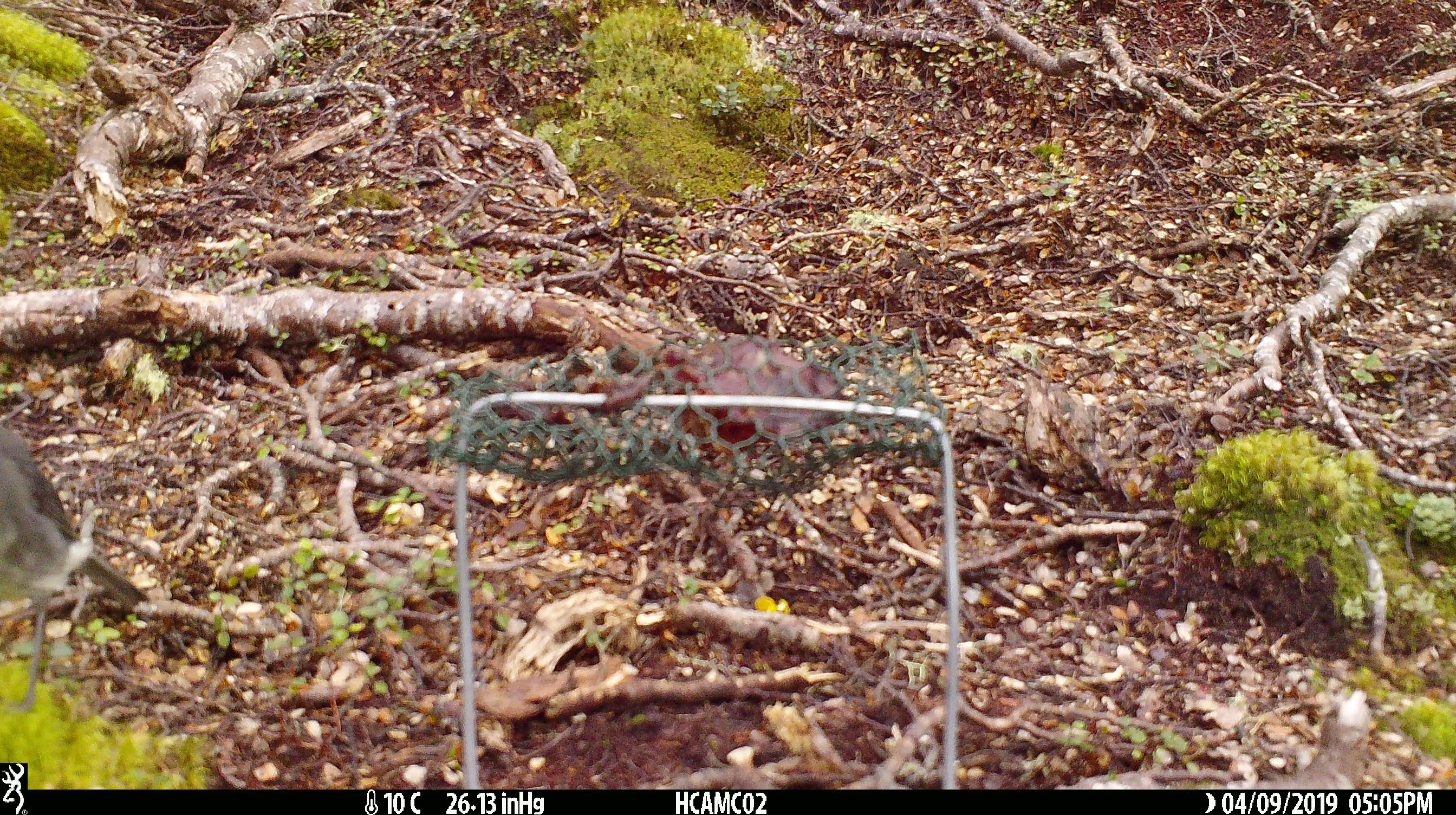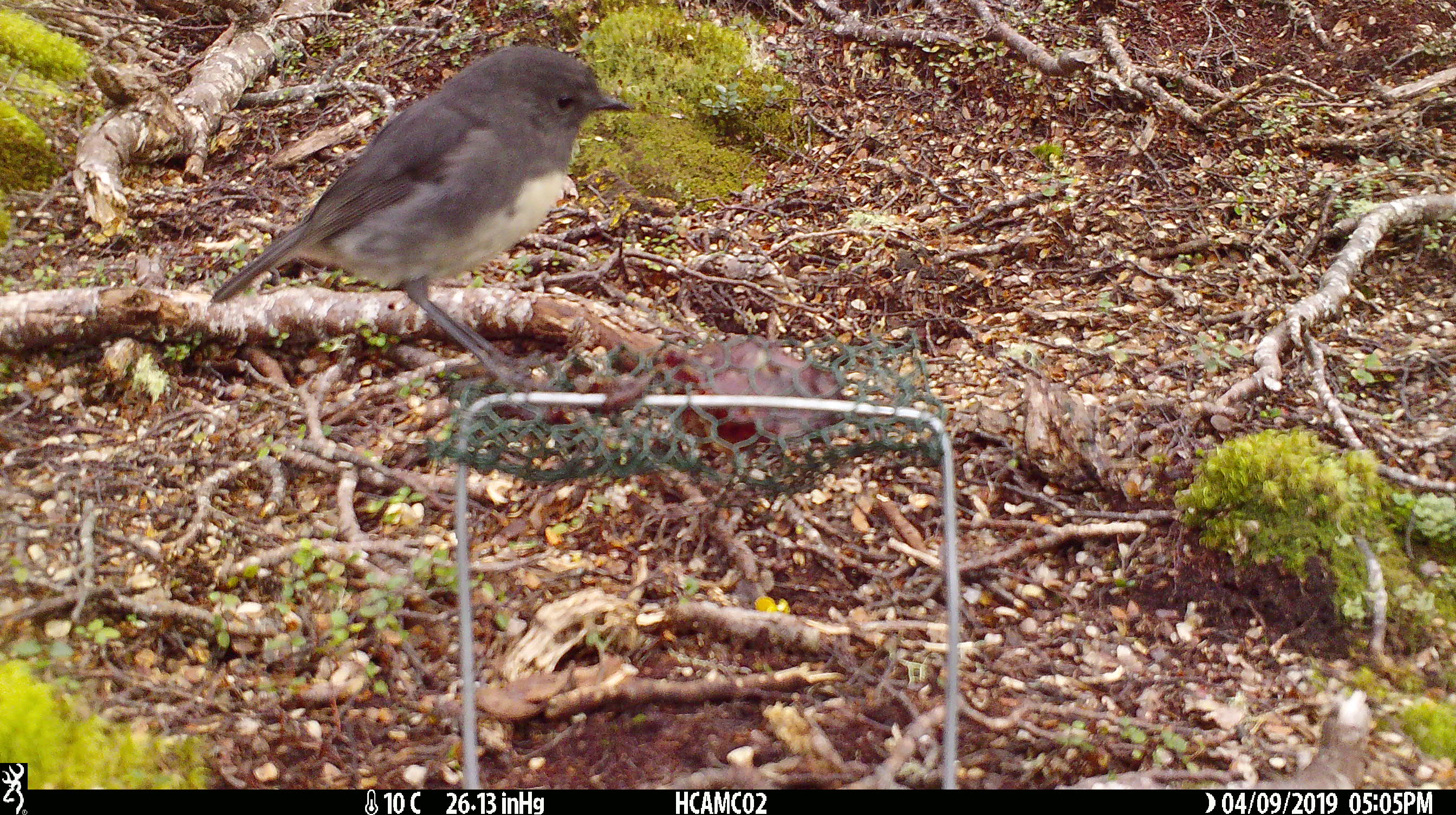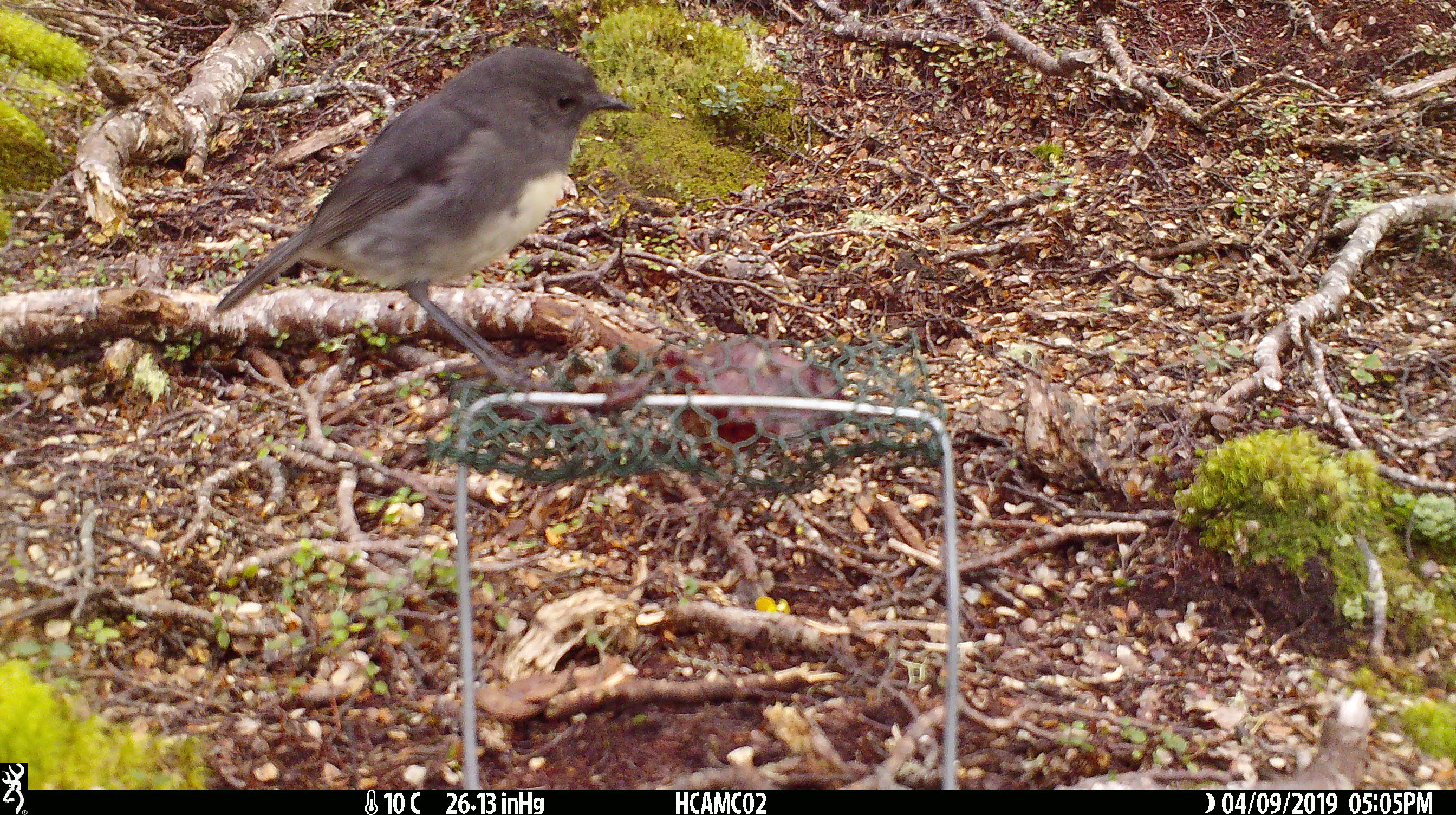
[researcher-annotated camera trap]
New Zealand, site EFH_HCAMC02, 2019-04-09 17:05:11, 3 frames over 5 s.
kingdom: Animalia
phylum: Chordata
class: Aves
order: Passeriformes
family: Petroicidae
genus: Petroica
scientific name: Petroica australis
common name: new zealand robin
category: robin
Robin (new zealand robin) (Petroica australis).